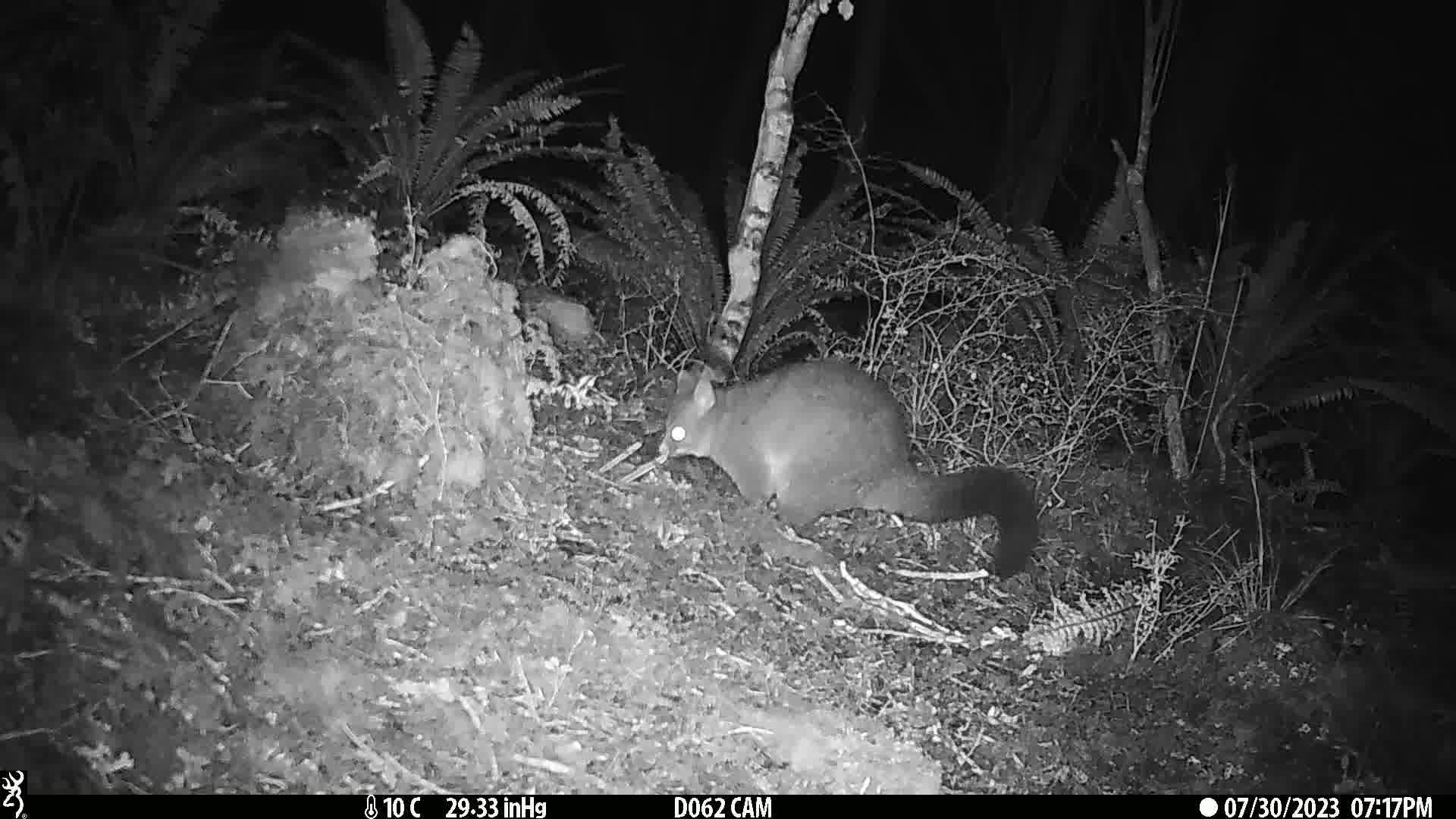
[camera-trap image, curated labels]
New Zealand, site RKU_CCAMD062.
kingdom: Animalia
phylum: Chordata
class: Mammalia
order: Diprotodontia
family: Phalangeridae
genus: Trichosurus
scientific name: Trichosurus vulpecula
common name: common brushtail possum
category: possum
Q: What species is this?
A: Possum (common brushtail possum) (Trichosurus vulpecula).